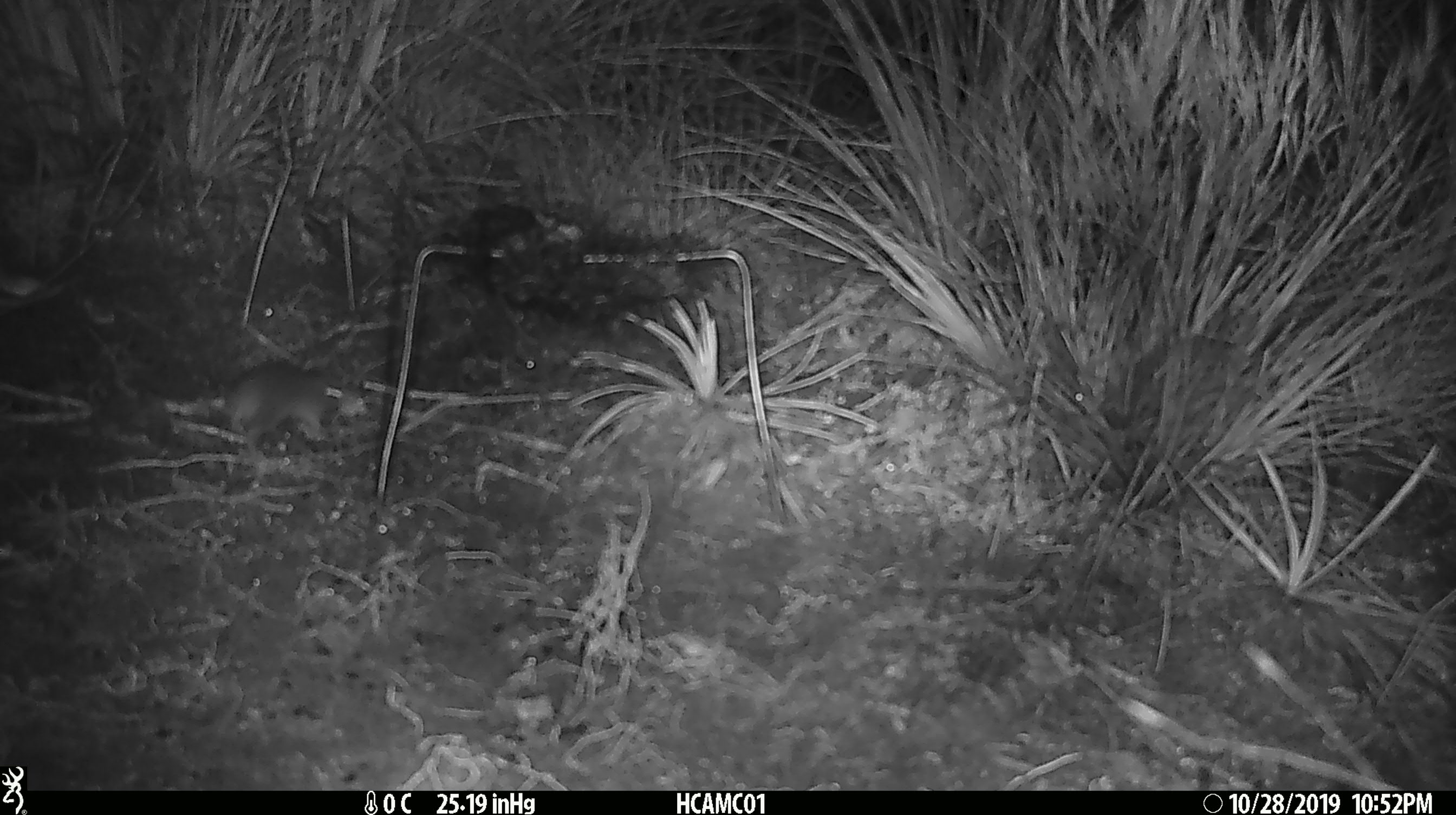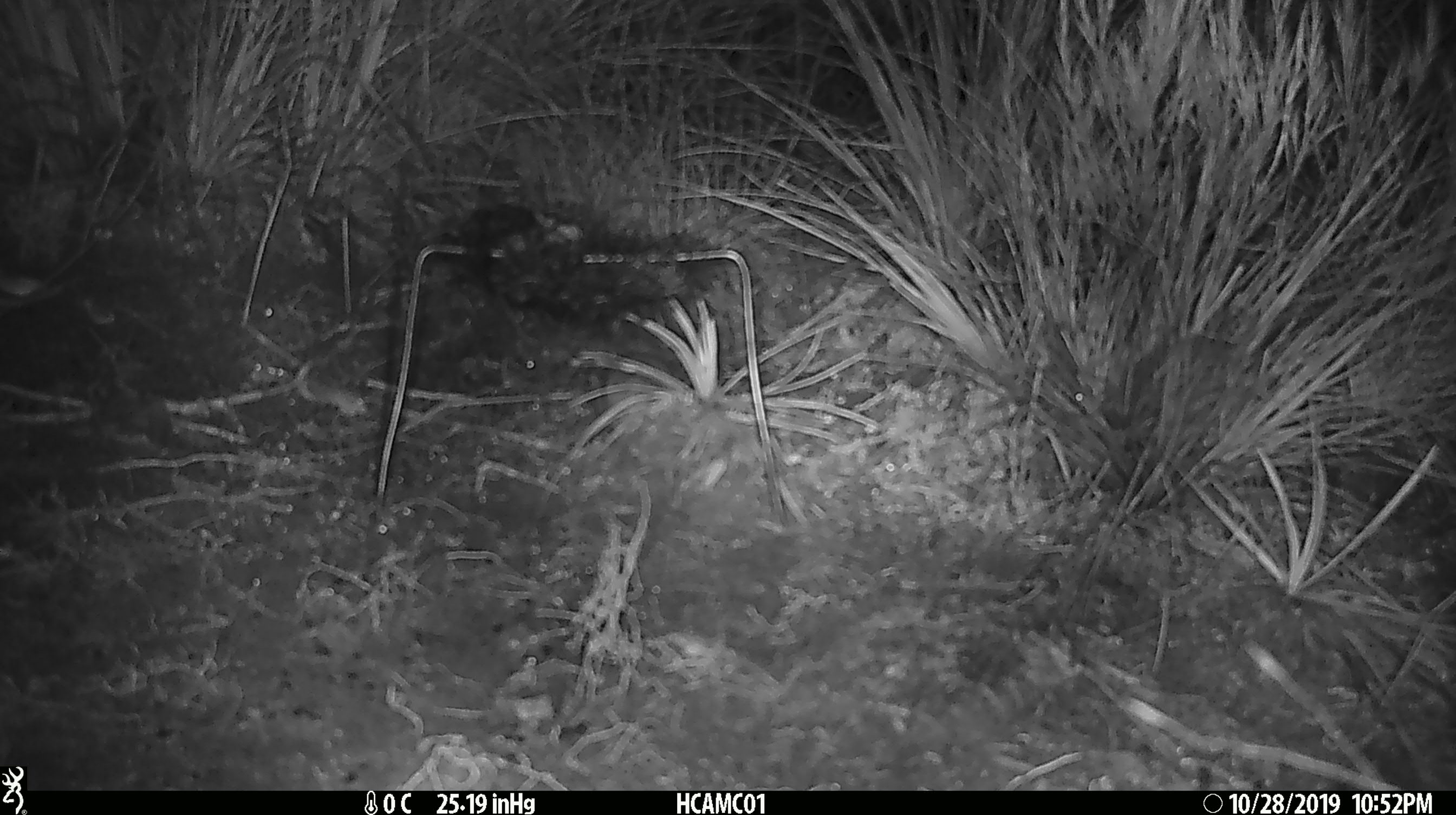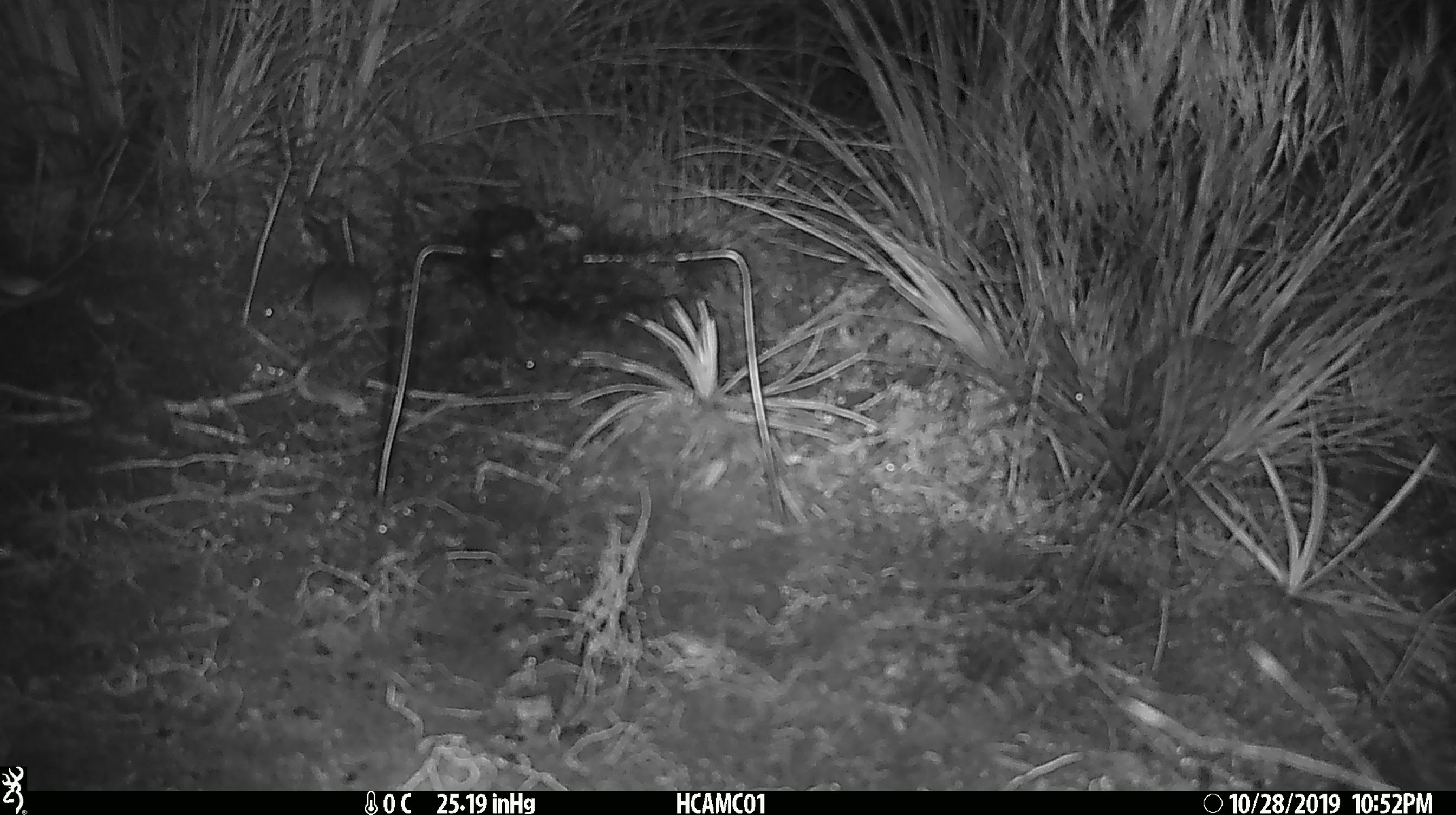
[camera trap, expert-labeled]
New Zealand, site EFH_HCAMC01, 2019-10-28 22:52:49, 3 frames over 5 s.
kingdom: Animalia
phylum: Chordata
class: Mammalia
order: Rodentia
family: Muridae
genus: Mus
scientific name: Mus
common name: mouse